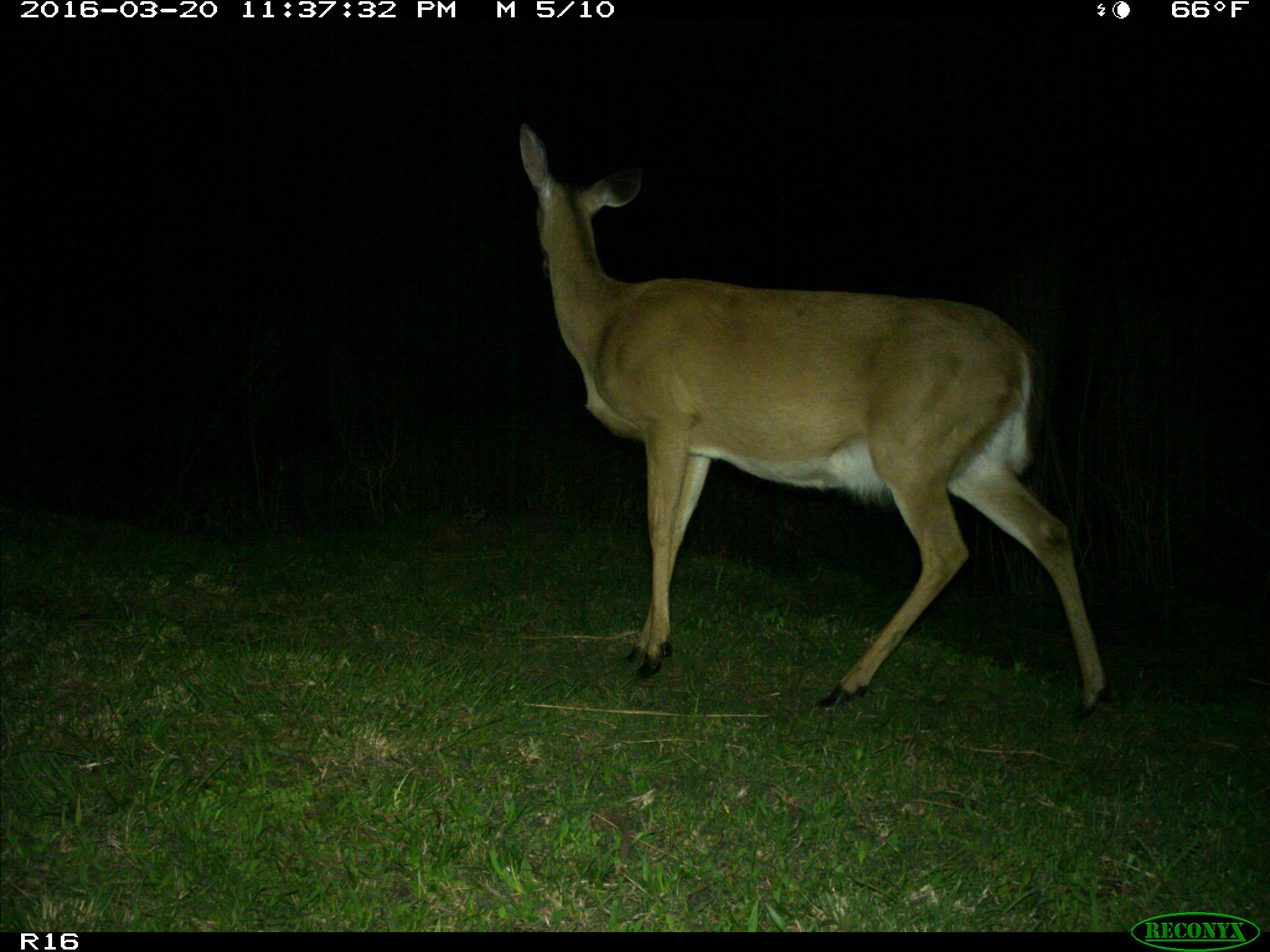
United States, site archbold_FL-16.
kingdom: Animalia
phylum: Chordata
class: Mammalia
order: Artiodactyla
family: Cervidae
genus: Odocoileus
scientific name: Odocoileus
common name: deer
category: unidentified deer